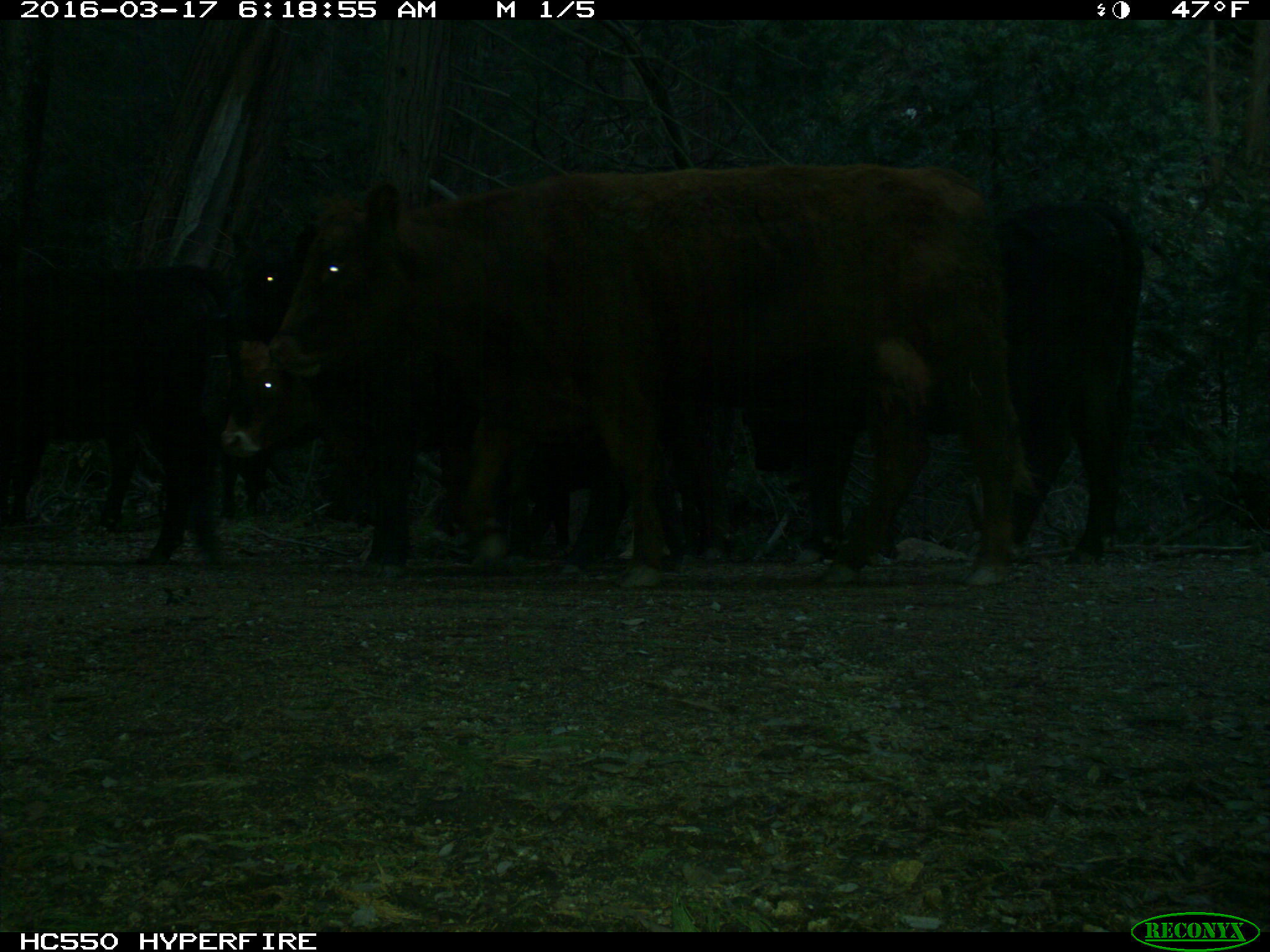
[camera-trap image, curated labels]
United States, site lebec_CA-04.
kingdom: Animalia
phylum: Chordata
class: Mammalia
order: Artiodactyla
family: Bovidae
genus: Bos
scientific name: Bos taurus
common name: domestic cow